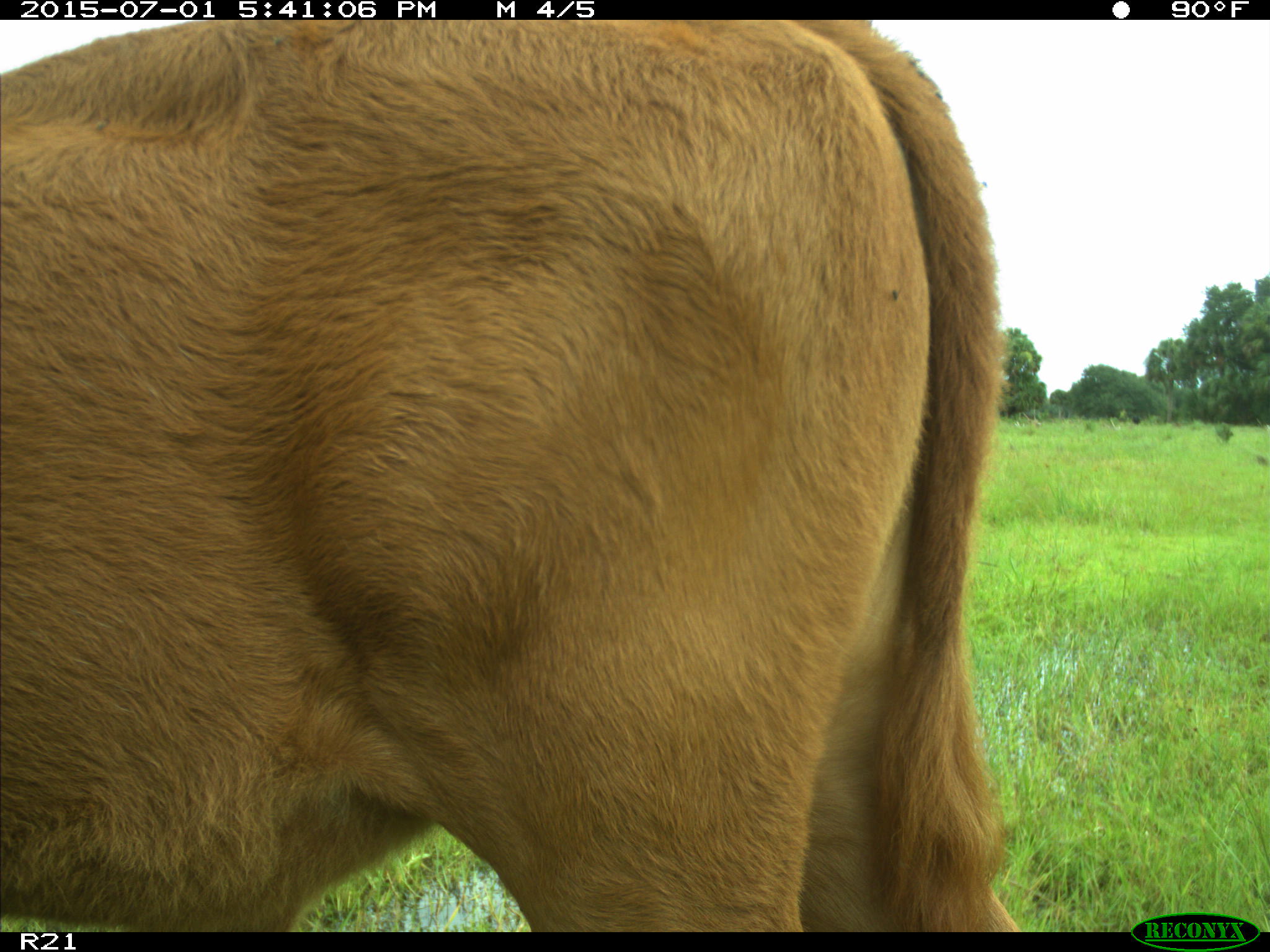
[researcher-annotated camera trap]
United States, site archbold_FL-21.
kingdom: Animalia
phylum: Chordata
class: Mammalia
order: Artiodactyla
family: Bovidae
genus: Bos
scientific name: Bos taurus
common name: domestic cow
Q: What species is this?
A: Bos taurus (domestic cow).